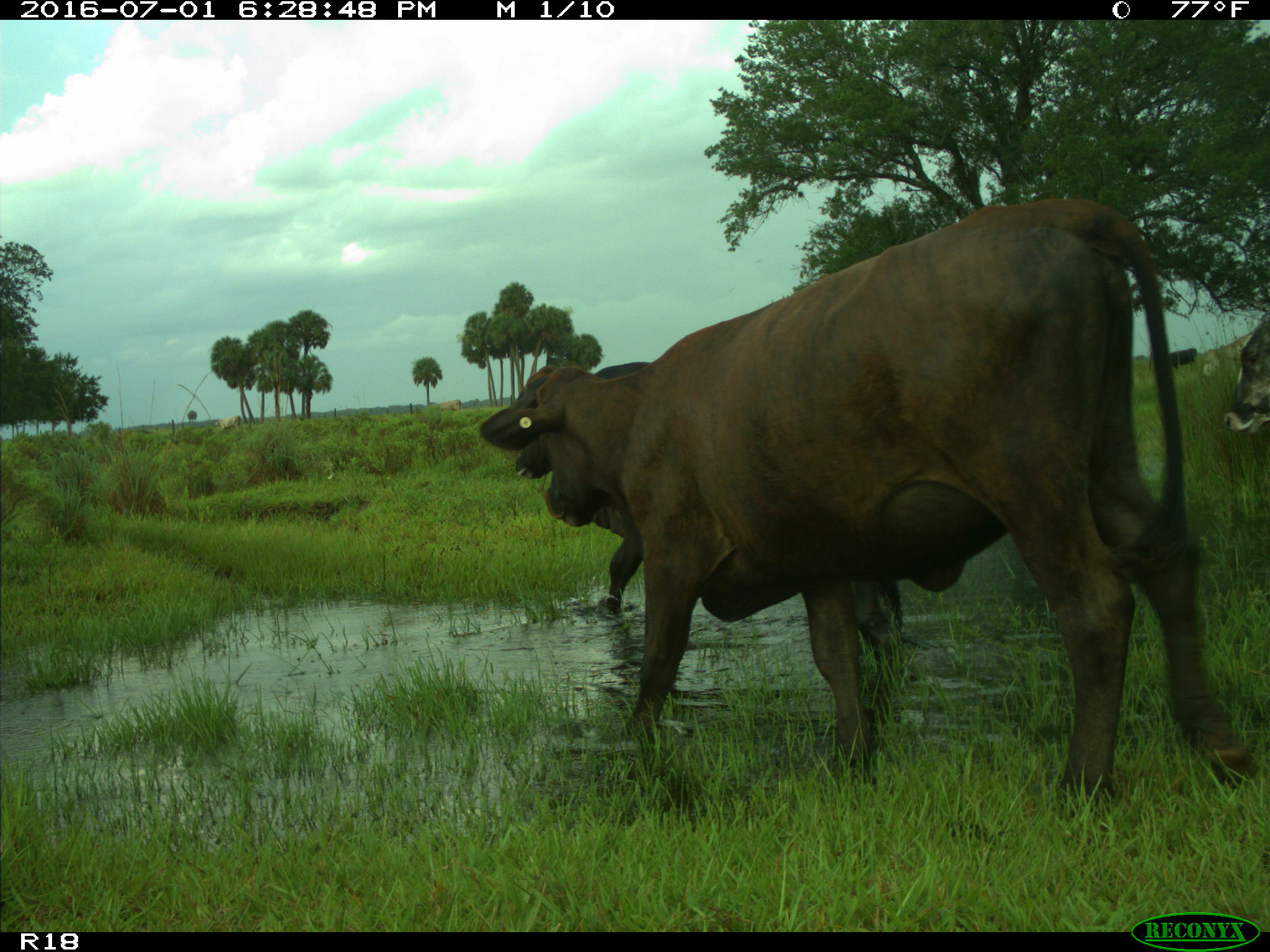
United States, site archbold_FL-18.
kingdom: Animalia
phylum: Chordata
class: Mammalia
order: Artiodactyla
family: Bovidae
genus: Bos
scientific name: Bos taurus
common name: domestic cow